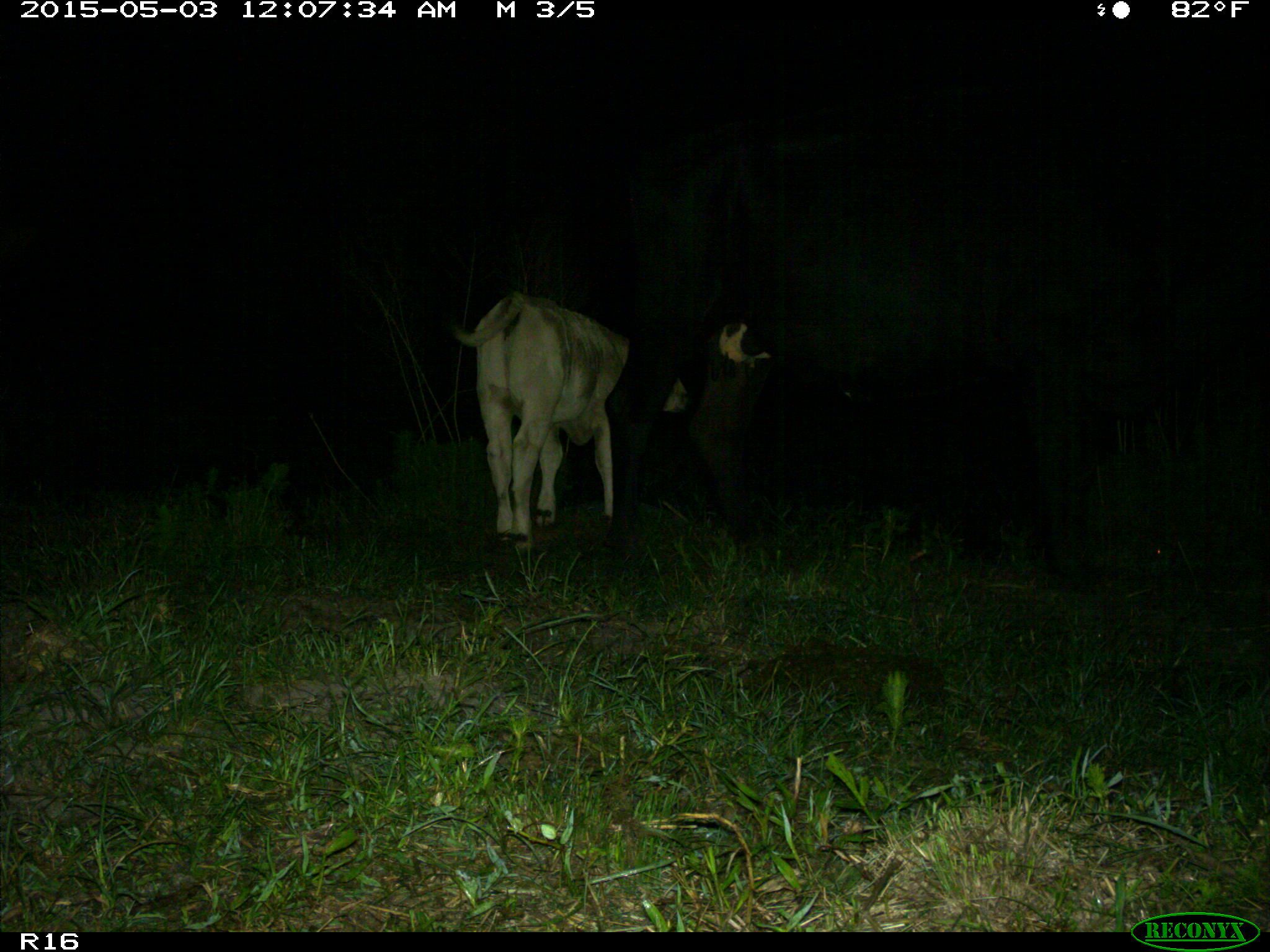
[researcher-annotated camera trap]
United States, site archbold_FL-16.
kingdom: Animalia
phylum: Chordata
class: Mammalia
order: Artiodactyla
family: Bovidae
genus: Bos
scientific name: Bos taurus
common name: domestic cow